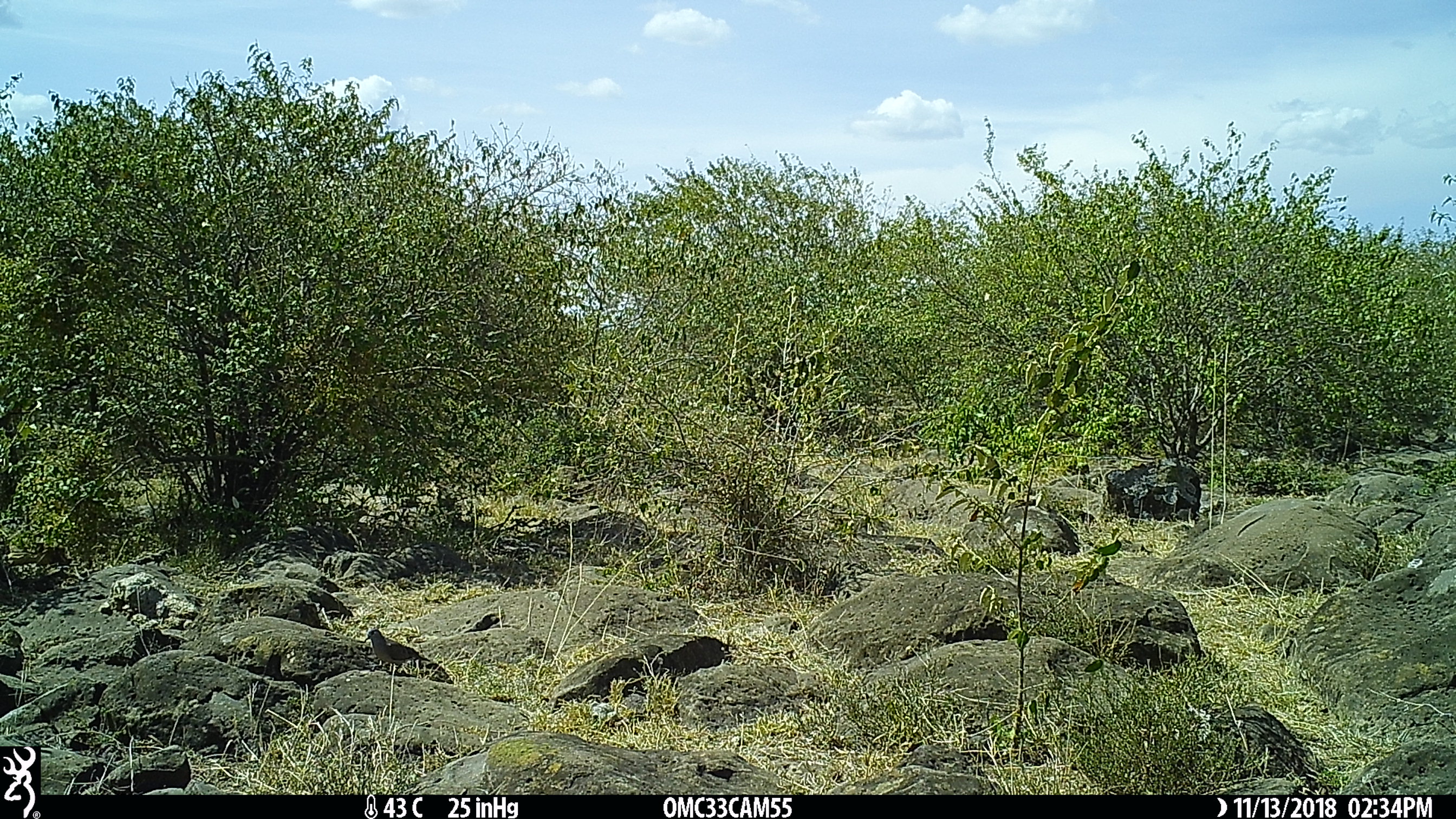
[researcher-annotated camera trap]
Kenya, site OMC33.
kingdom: Animalia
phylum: Chordata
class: Aves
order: Columbiformes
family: Columbidae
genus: Turtur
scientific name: Turtur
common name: wood dove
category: dove other